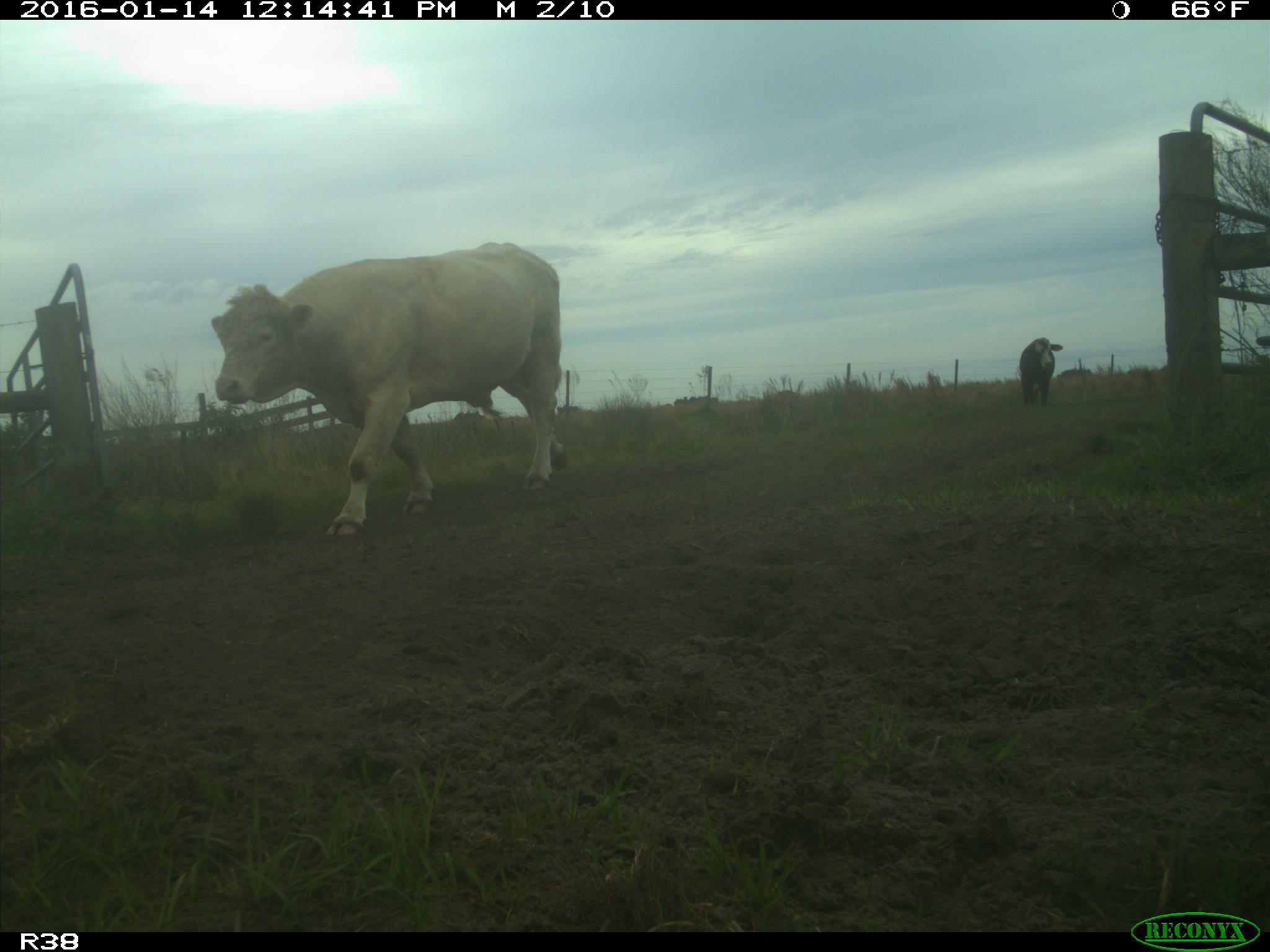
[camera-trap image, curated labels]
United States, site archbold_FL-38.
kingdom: Animalia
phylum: Chordata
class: Mammalia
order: Artiodactyla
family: Bovidae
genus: Bos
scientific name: Bos taurus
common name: domestic cow